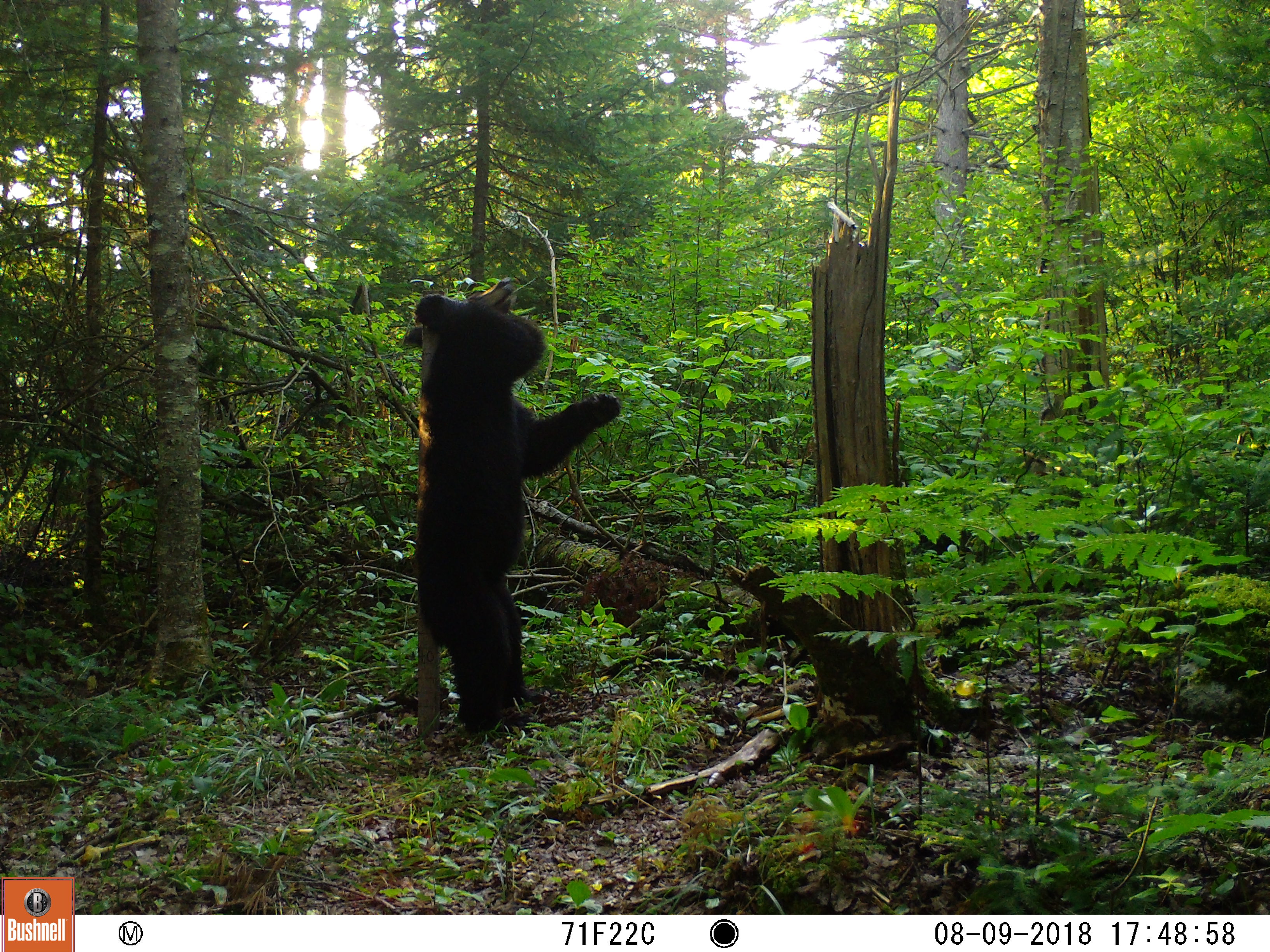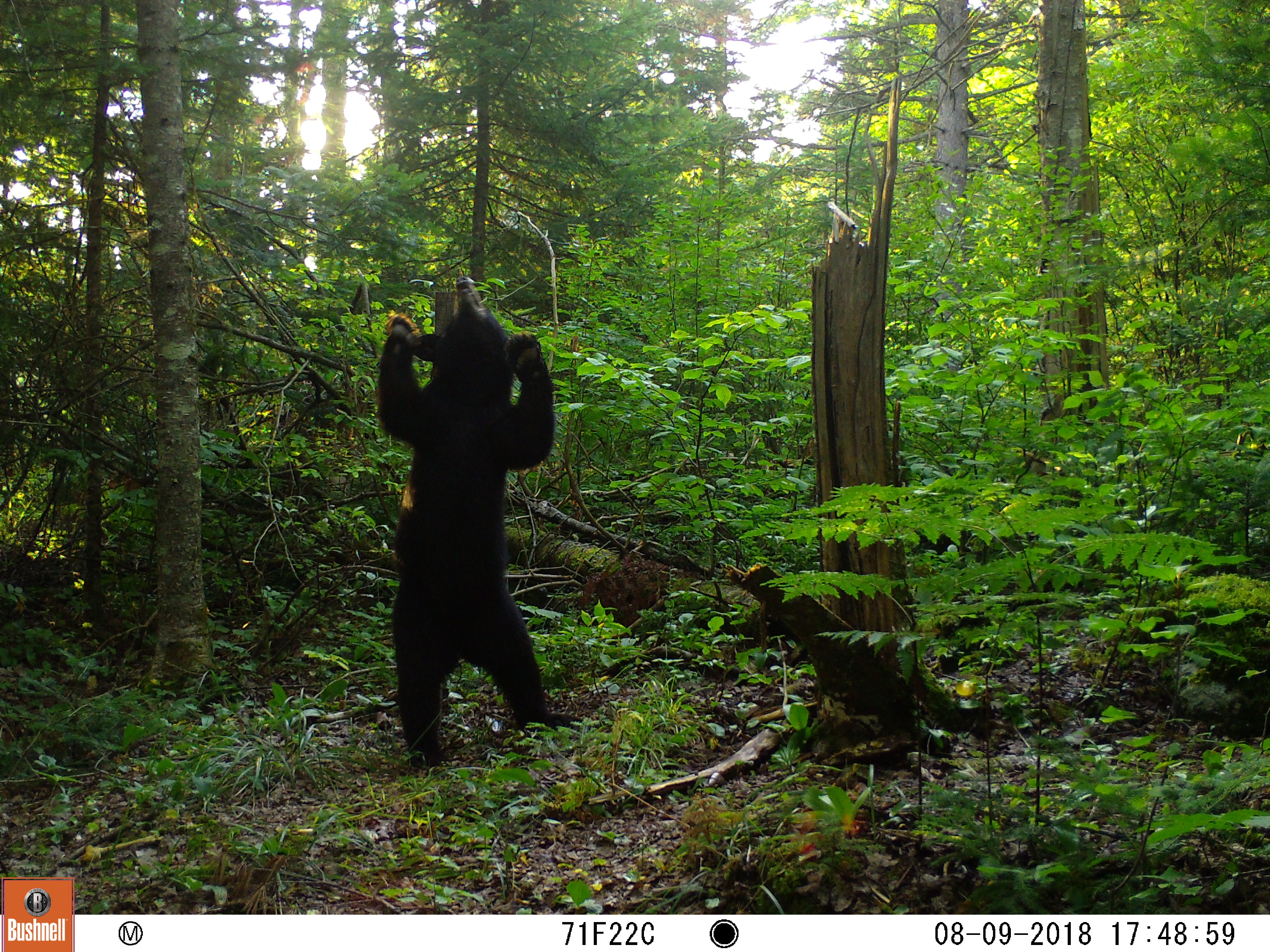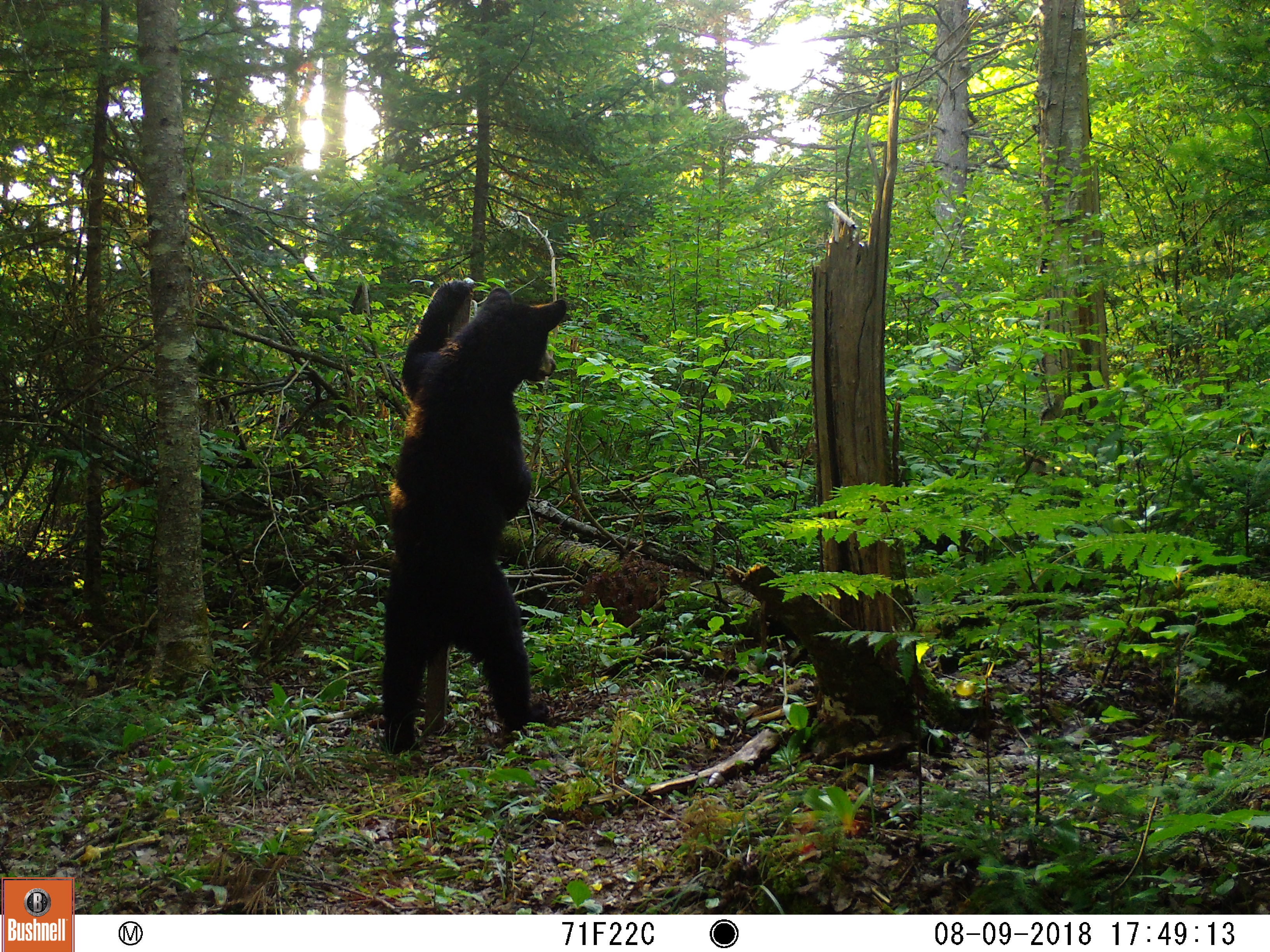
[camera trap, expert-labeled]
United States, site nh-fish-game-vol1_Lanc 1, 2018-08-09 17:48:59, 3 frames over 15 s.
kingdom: Animalia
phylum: Chordata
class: Mammalia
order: Carnivora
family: Ursidae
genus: Ursus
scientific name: Ursus americanus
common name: black bear